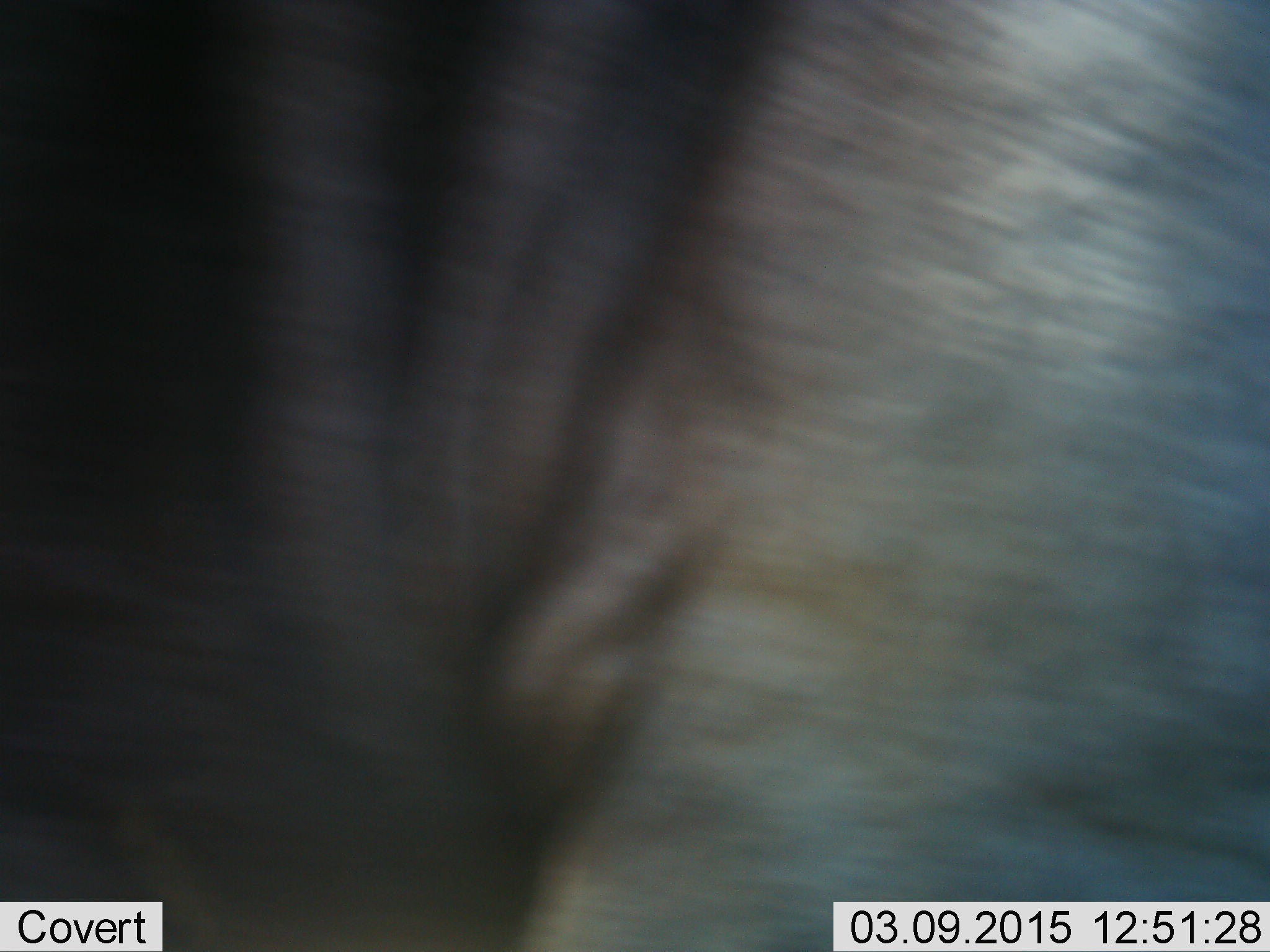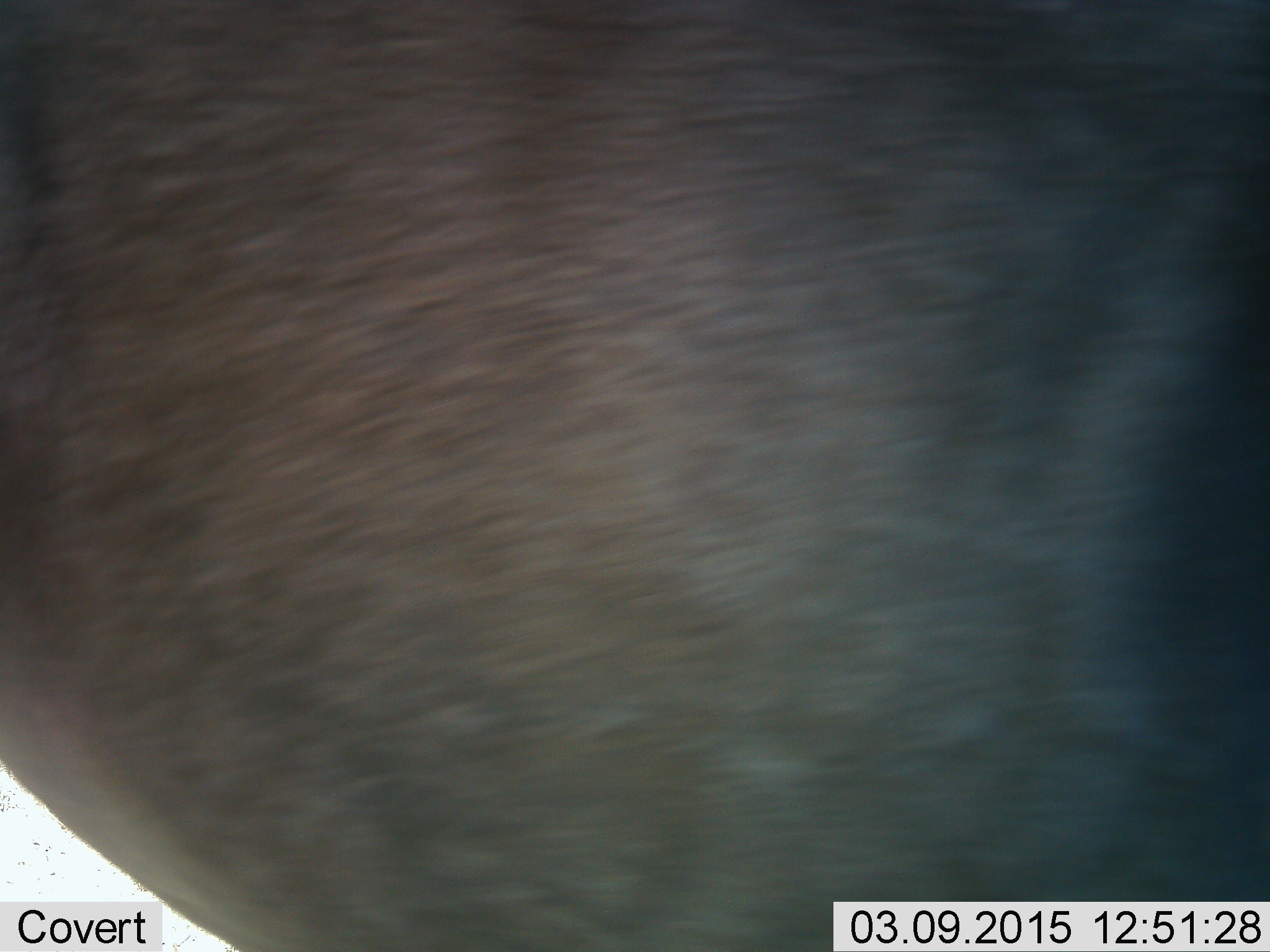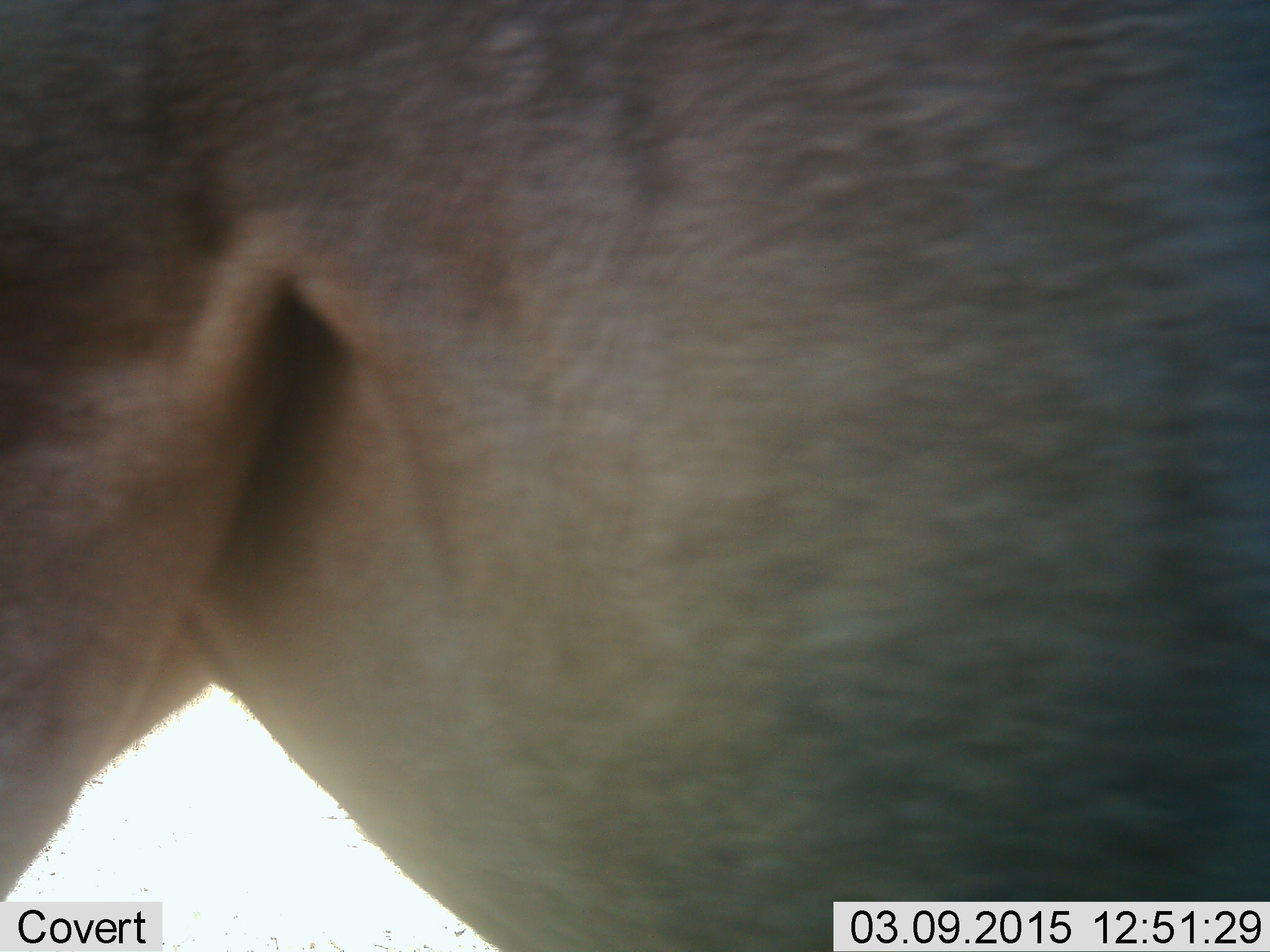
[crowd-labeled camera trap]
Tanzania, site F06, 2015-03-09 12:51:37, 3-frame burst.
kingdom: Animalia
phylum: Chordata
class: Mammalia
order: Artiodactyla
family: Bovidae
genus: Connochaetes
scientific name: Connochaetes taurinus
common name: blue wildebeest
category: wildebeest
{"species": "wildebeest (blue wildebeest) (Connochaetes taurinus)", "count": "1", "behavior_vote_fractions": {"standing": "20%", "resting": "0%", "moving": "80%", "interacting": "0%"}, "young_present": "0%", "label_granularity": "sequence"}